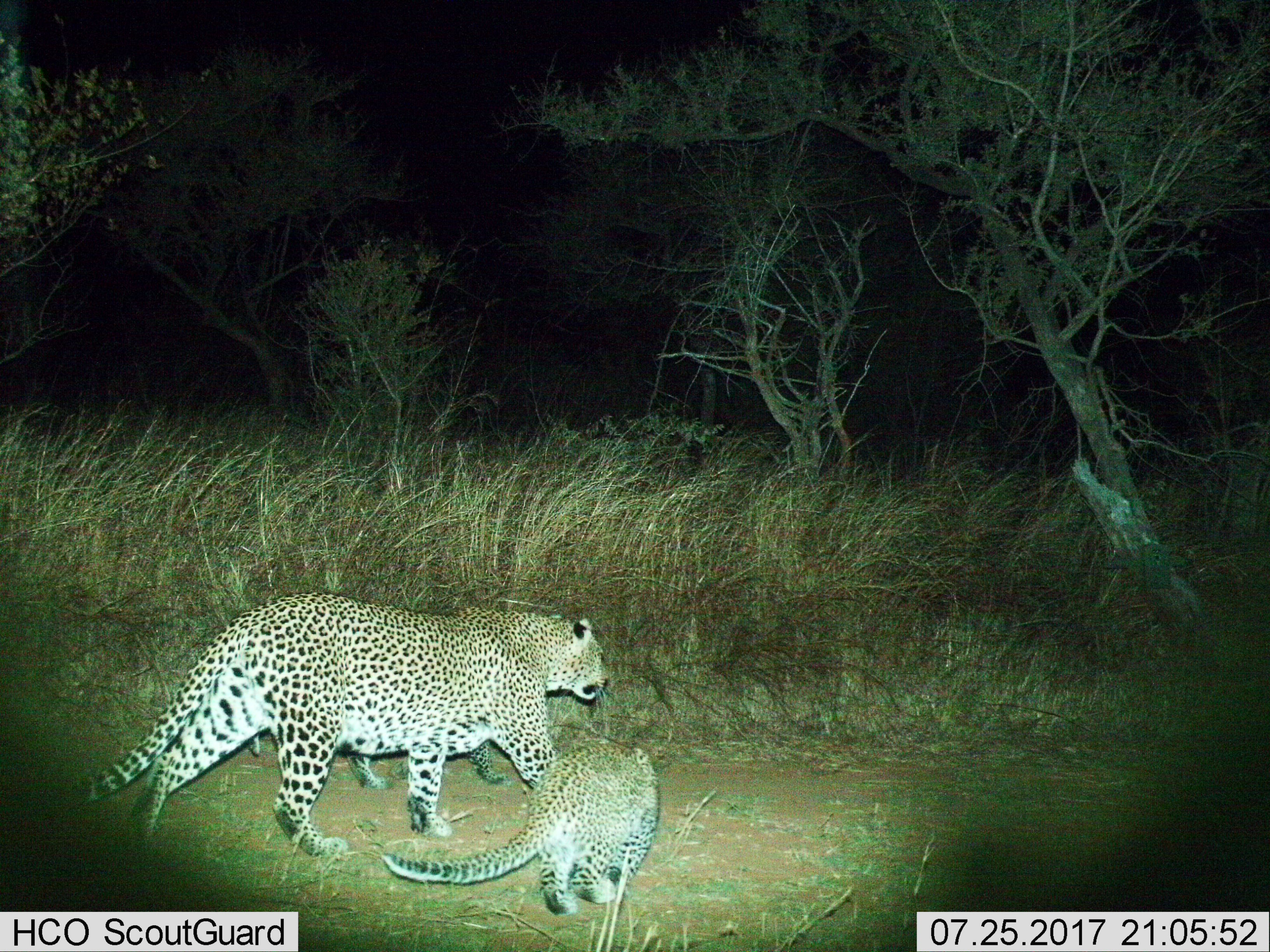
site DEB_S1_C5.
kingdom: Animalia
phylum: Chordata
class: Mammalia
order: Carnivora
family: Felidae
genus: Panthera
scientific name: Panthera pardus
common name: leopard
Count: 3.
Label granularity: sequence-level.